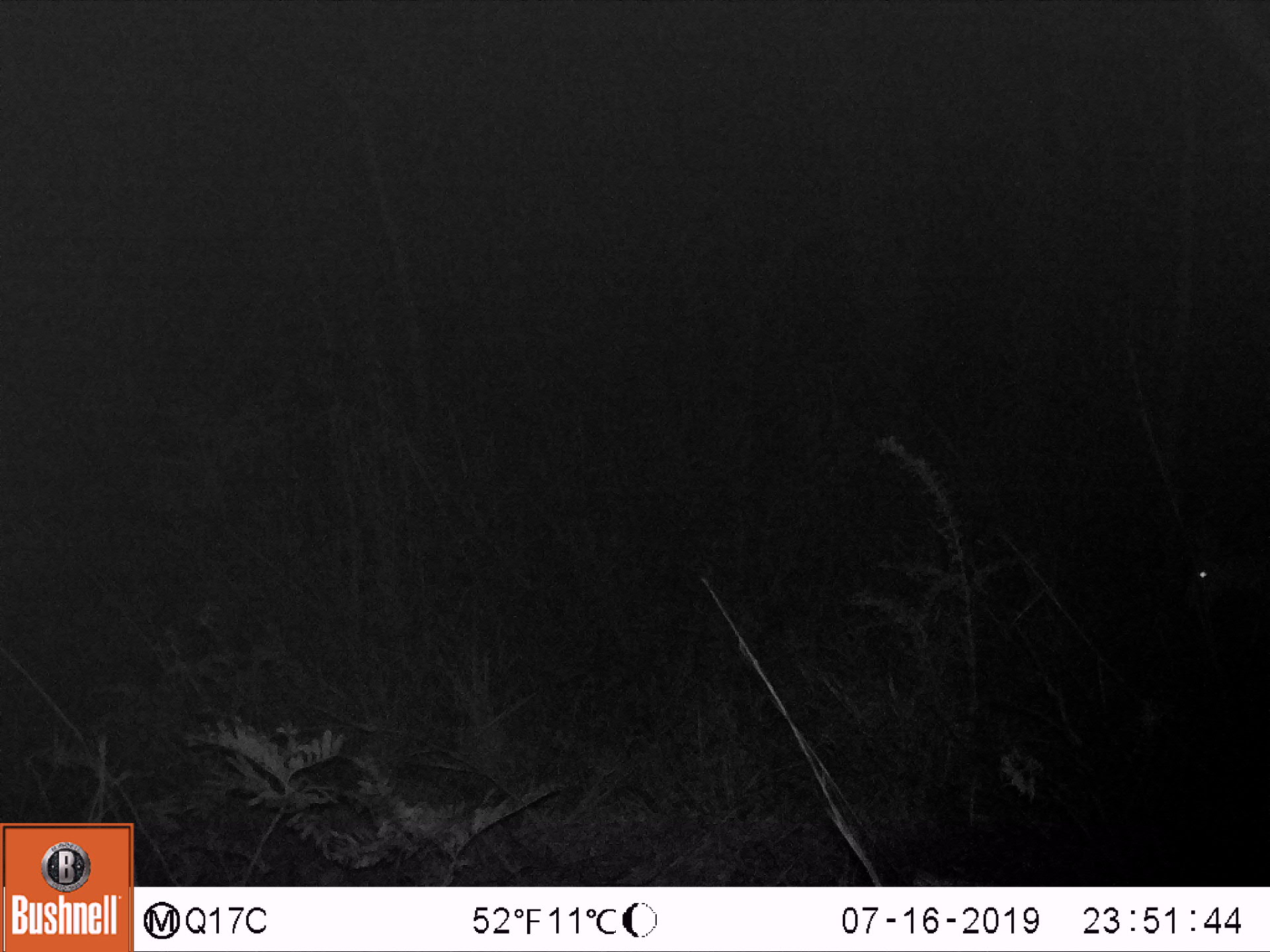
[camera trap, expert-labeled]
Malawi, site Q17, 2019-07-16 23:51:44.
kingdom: Animalia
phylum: Chordata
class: Mammalia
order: Artiodactyla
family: Bovidae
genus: Tragelaphus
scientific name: Tragelaphus sylvaticus sylvaticus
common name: cape bushbuck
Cape bushbuck (Tragelaphus sylvaticus sylvaticus), count 1.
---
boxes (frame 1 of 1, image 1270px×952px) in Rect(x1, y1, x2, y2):
cape bushbuck: Rect(1146, 500, 1265, 673)